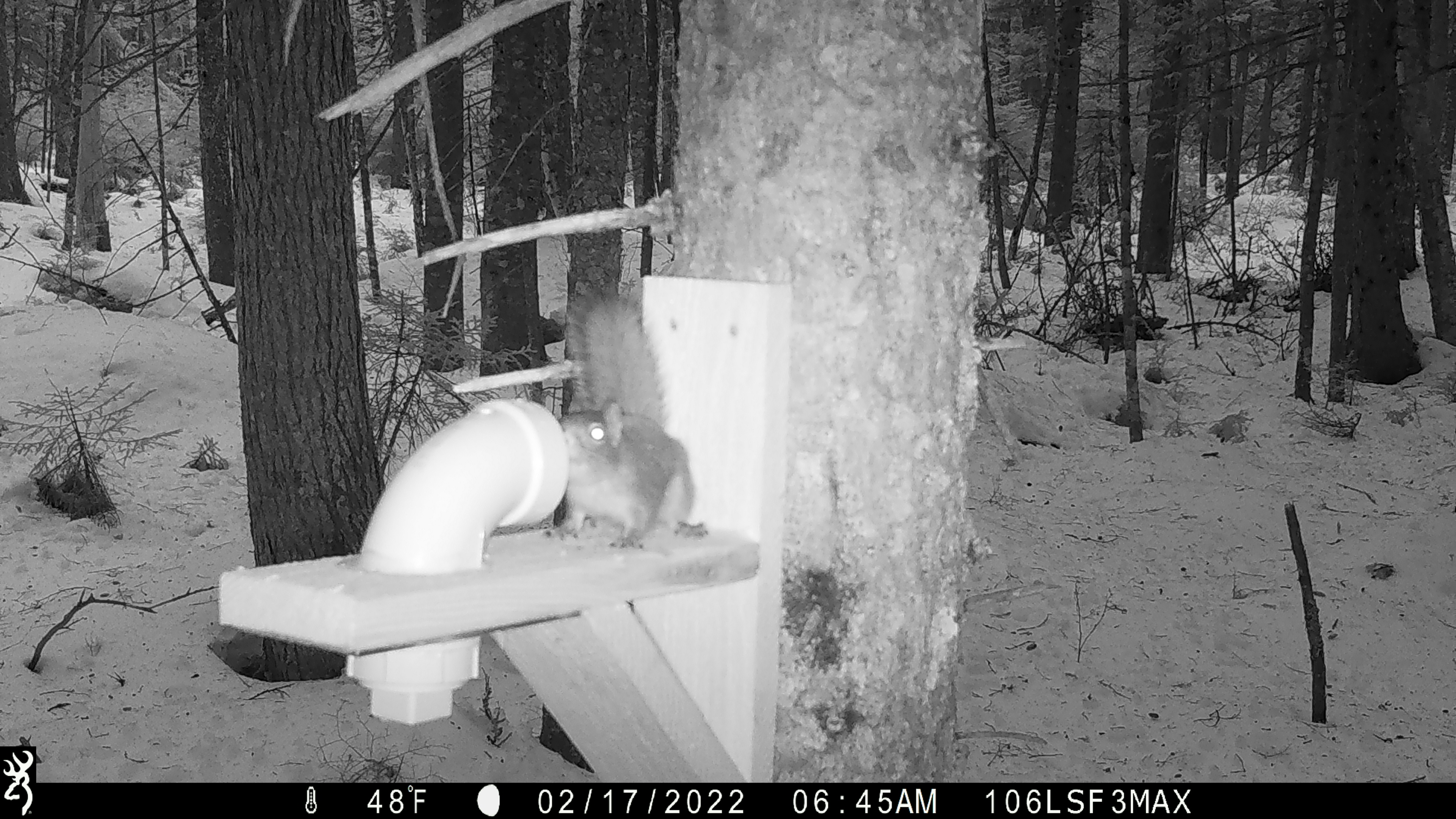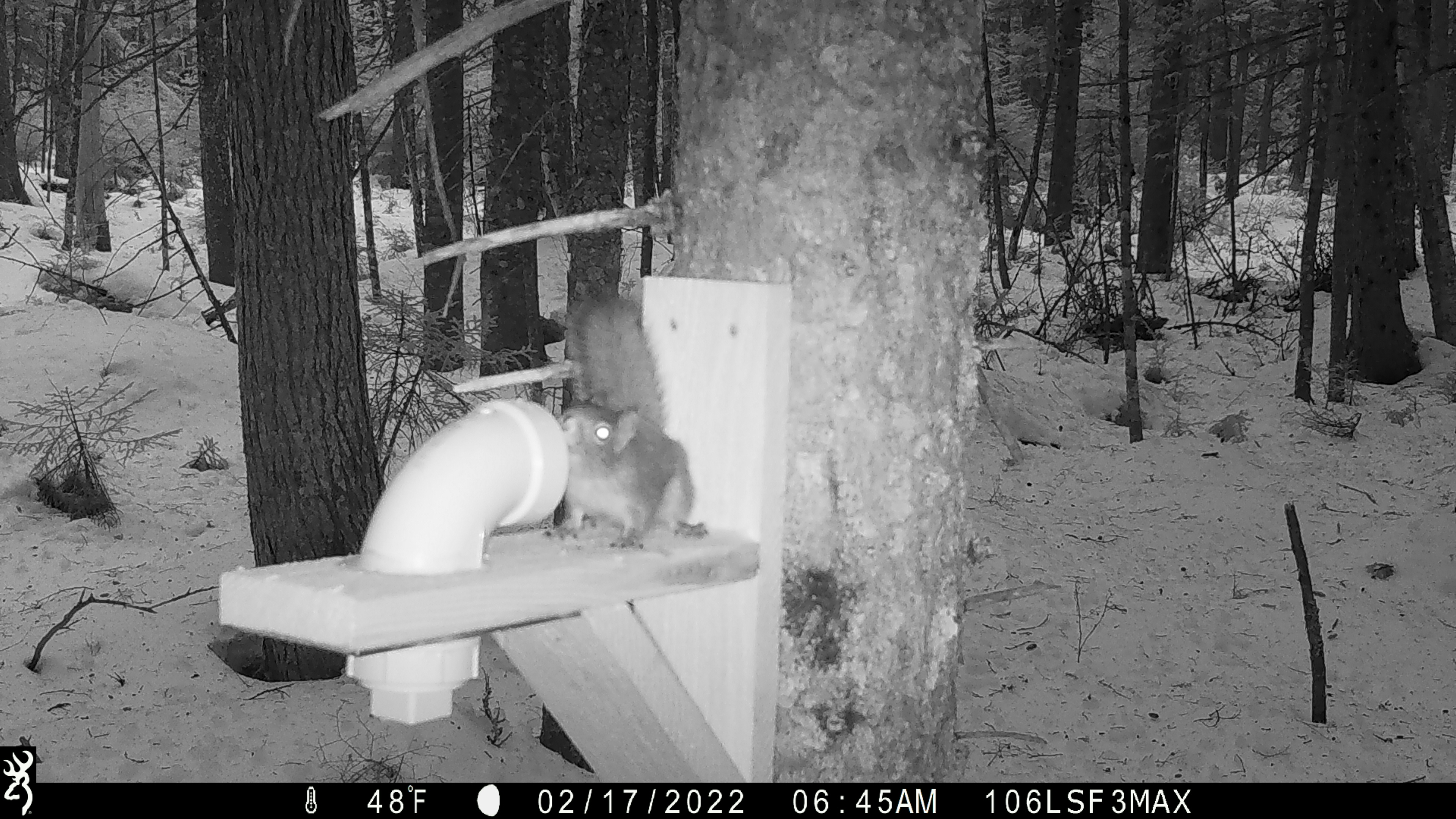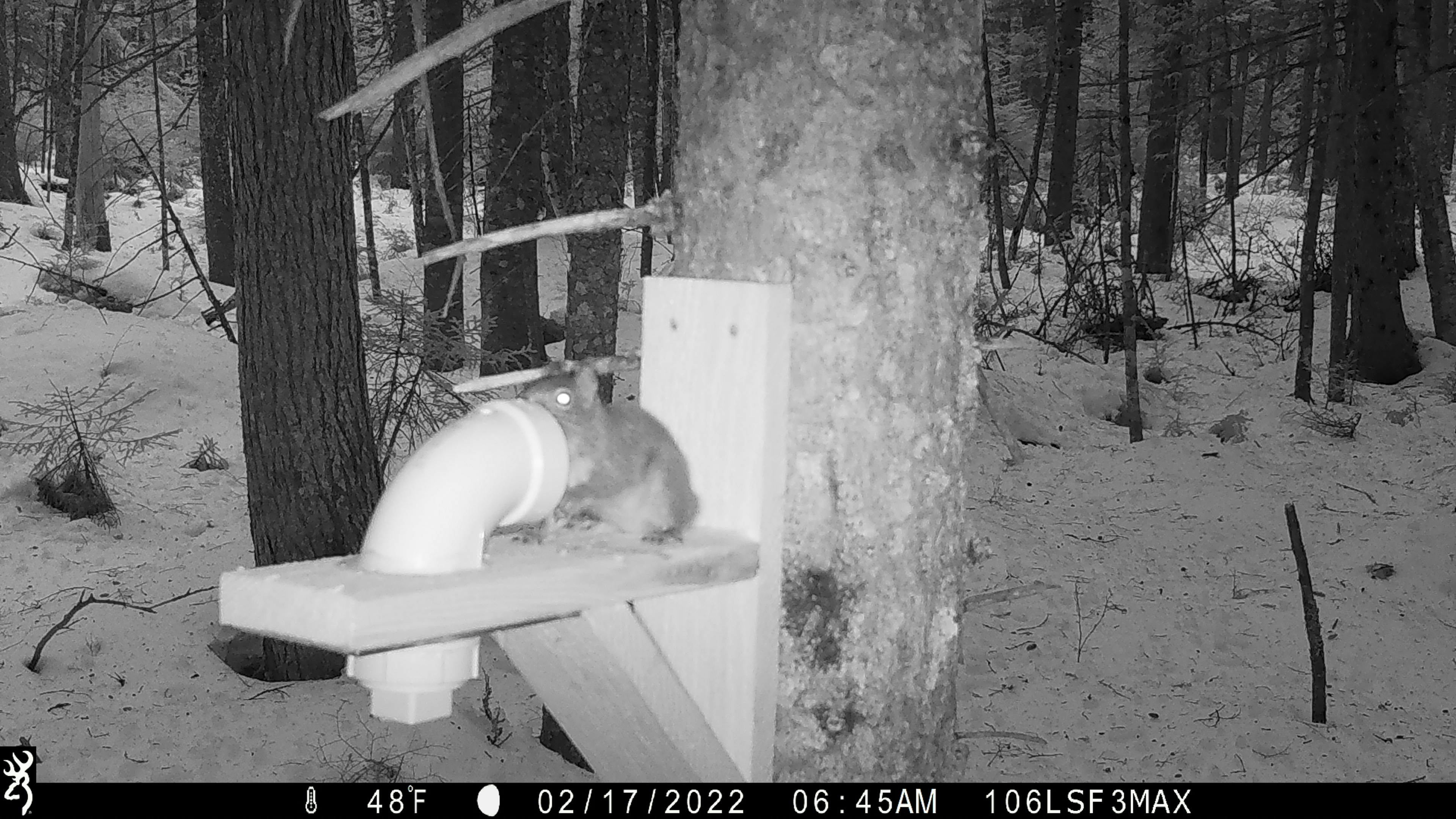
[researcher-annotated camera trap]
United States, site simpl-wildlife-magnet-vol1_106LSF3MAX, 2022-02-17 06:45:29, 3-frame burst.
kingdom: Animalia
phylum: Chordata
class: Mammalia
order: Rodentia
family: Sciuridae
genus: Tamiasciurus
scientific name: Tamiasciurus hudsonicus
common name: red squirrel